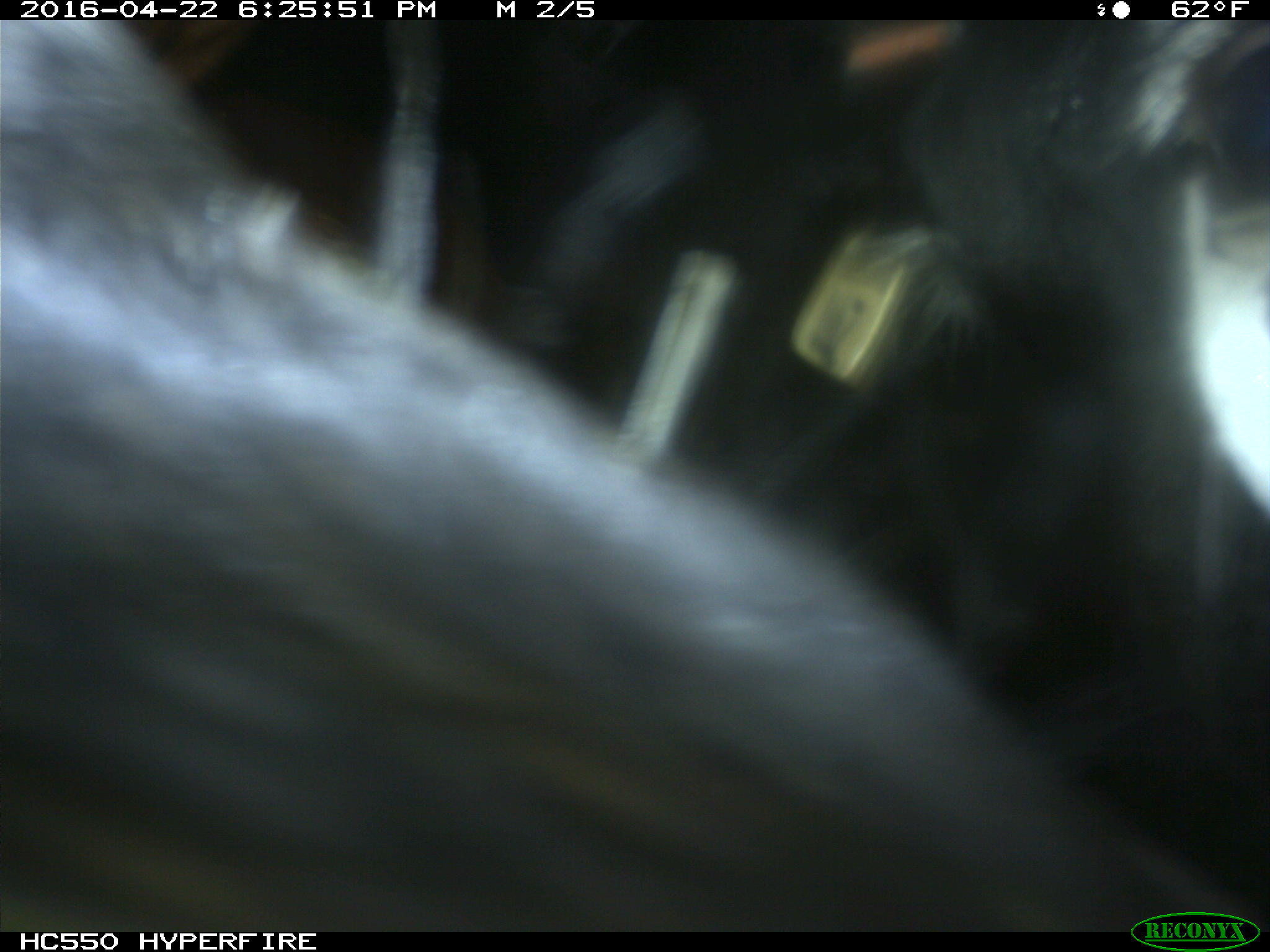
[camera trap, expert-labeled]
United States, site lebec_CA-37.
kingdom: Animalia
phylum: Chordata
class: Mammalia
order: Artiodactyla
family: Bovidae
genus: Bos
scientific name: Bos taurus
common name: domestic cow